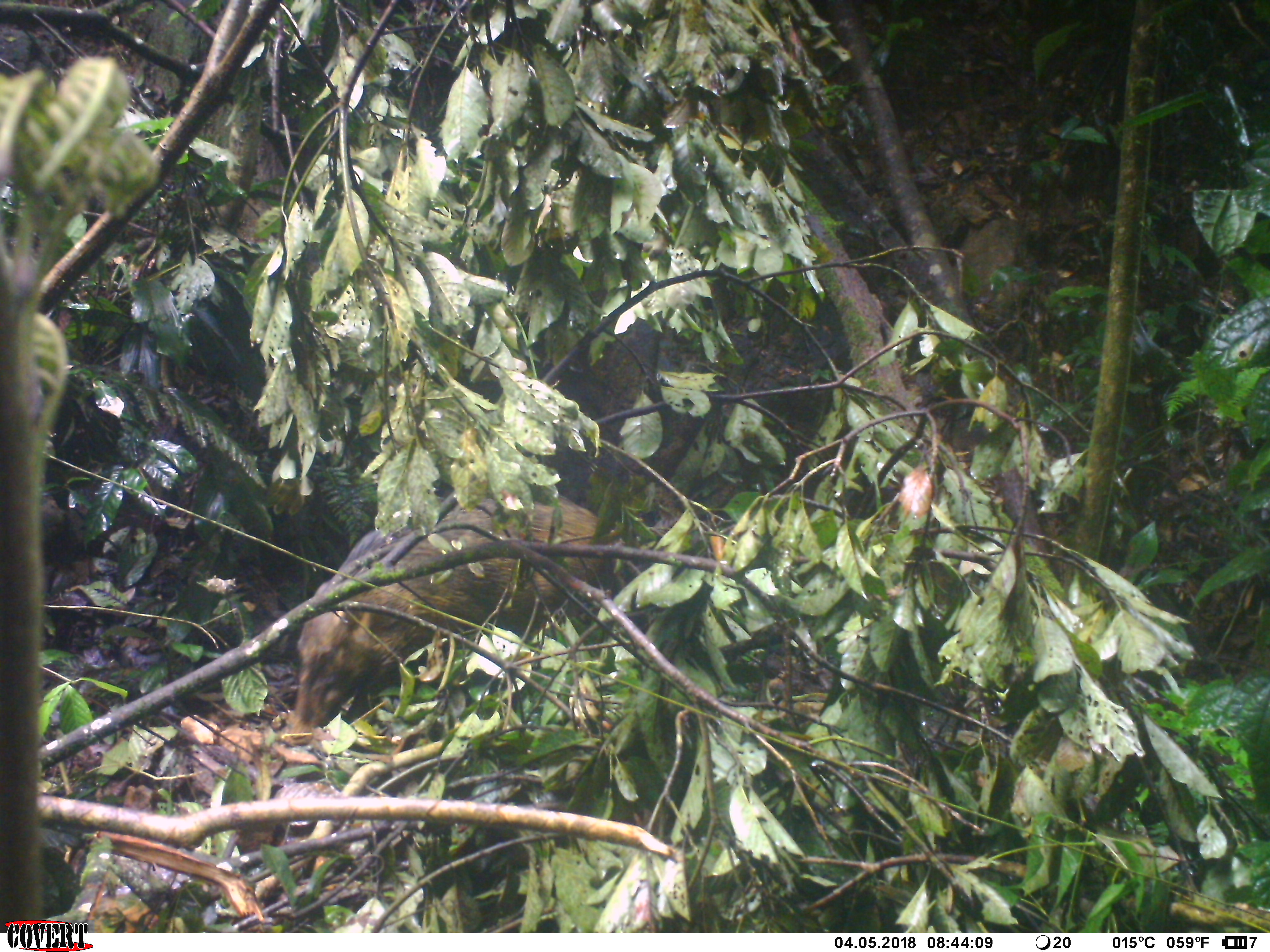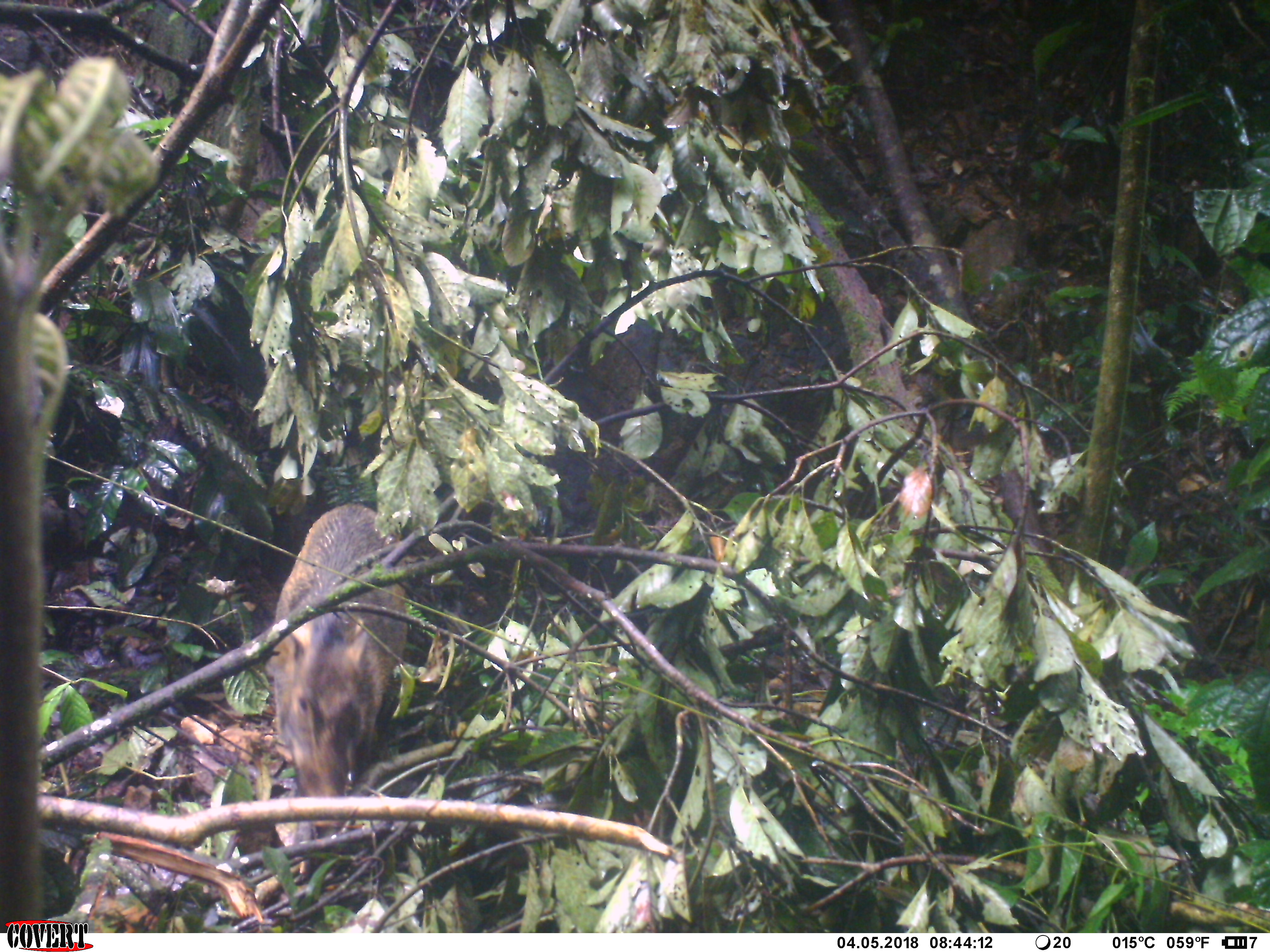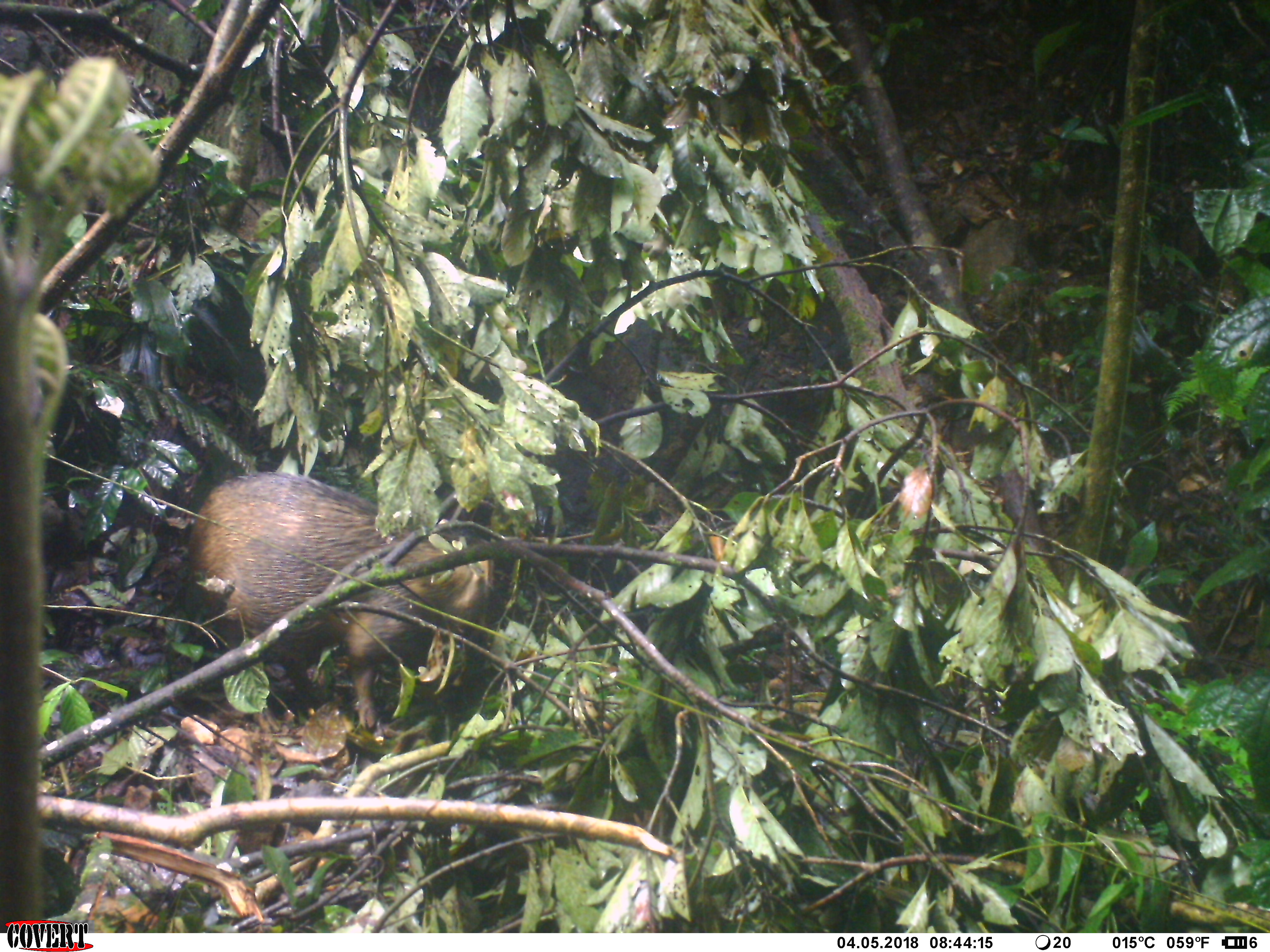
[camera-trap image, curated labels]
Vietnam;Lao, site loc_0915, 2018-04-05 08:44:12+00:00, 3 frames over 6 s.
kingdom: Animalia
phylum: Chordata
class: Mammalia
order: Artiodactyla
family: Suidae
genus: Sus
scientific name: Sus scrofa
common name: eurasian wild pig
Eurasian wild pig (Sus scrofa). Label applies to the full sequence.